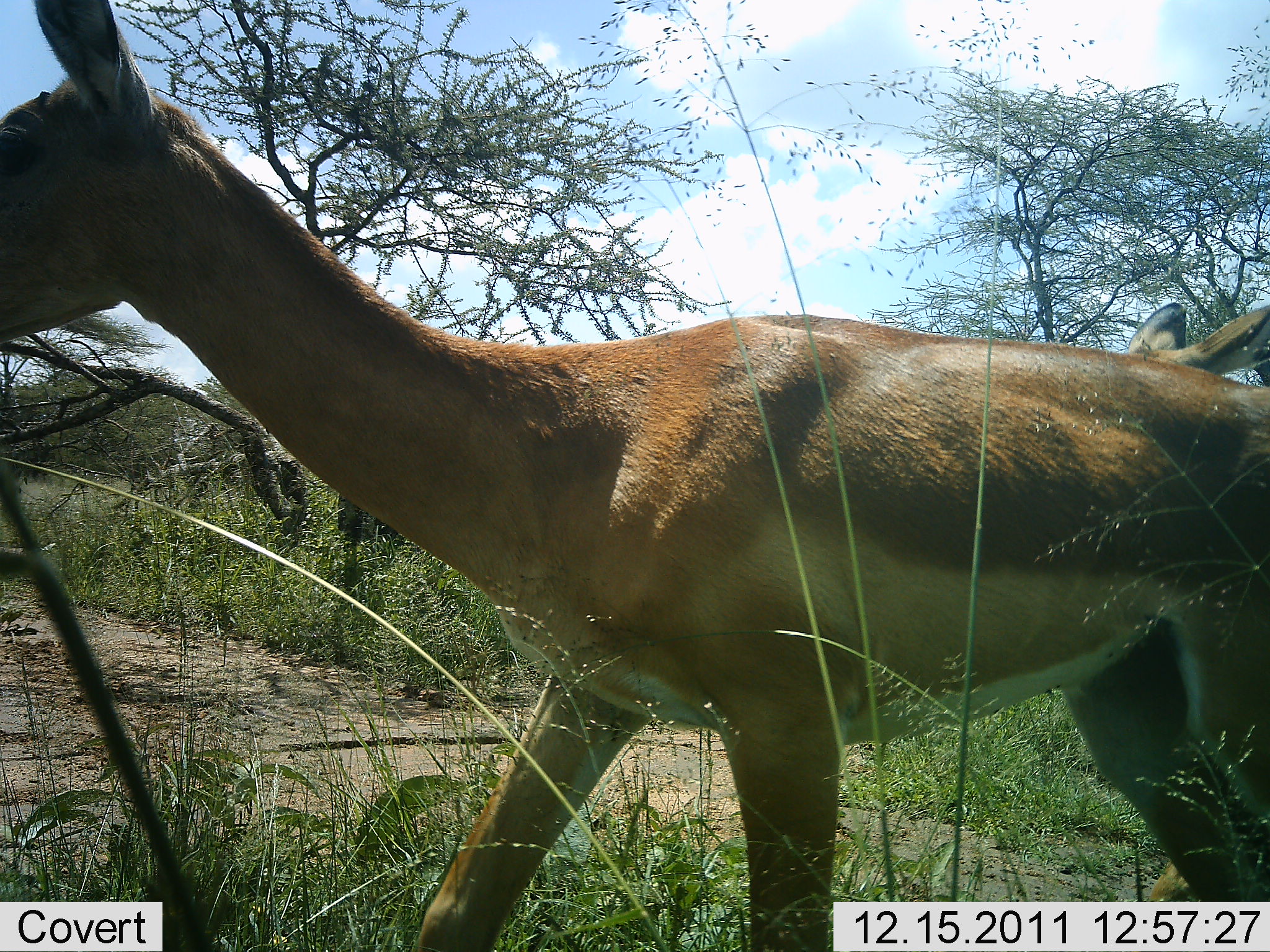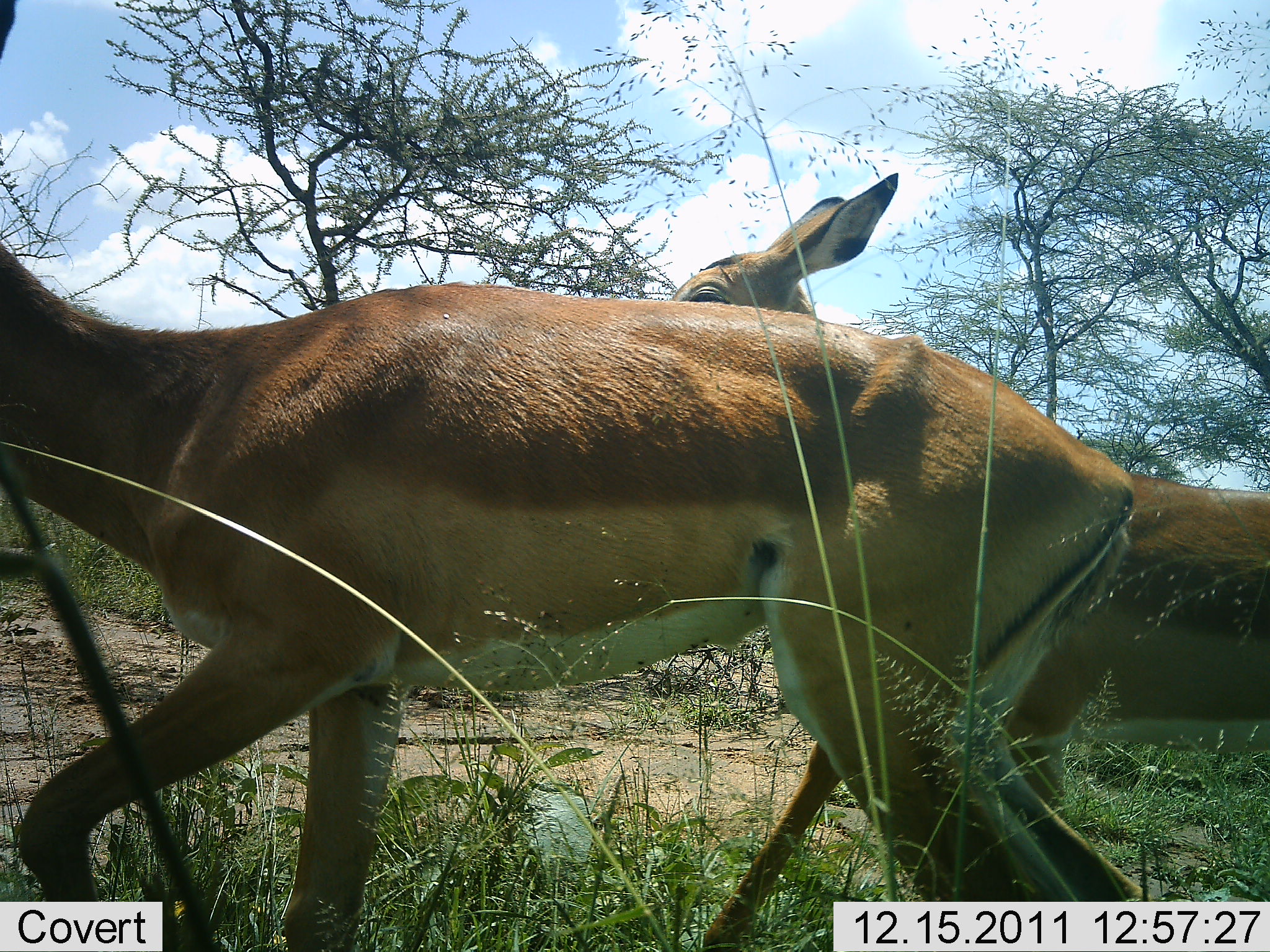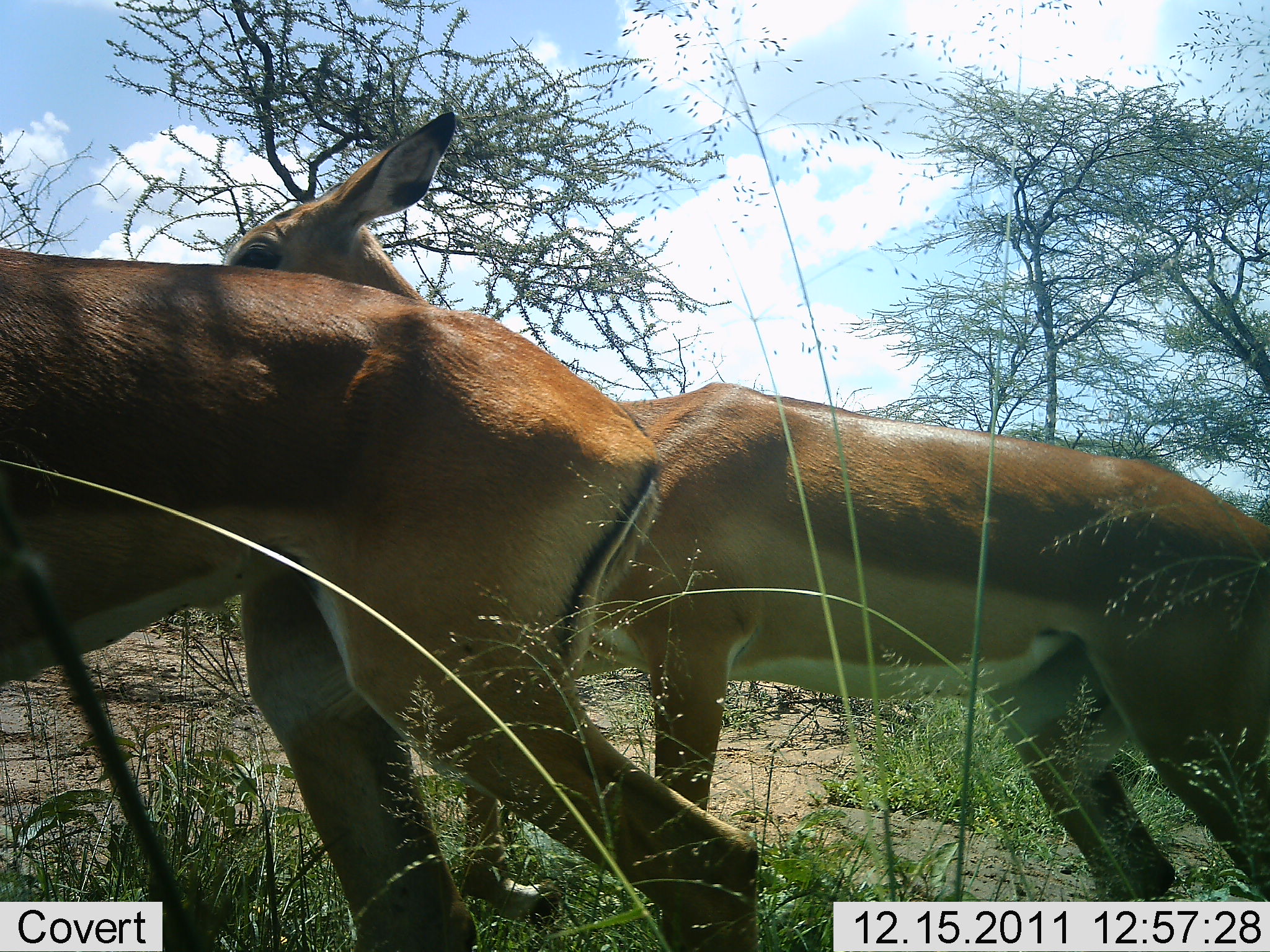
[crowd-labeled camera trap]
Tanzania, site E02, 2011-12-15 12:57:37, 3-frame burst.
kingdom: Animalia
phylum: Chordata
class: Mammalia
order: Artiodactyla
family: Bovidae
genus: Aepyceros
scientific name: Aepyceros melampus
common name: impala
Impala (Aepyceros melampus), count 2. Behavior (volunteer vote fractions): standing 0%, resting 0%, moving 100%, interacting 0%. Young present (vote fraction): 0%. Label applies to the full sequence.